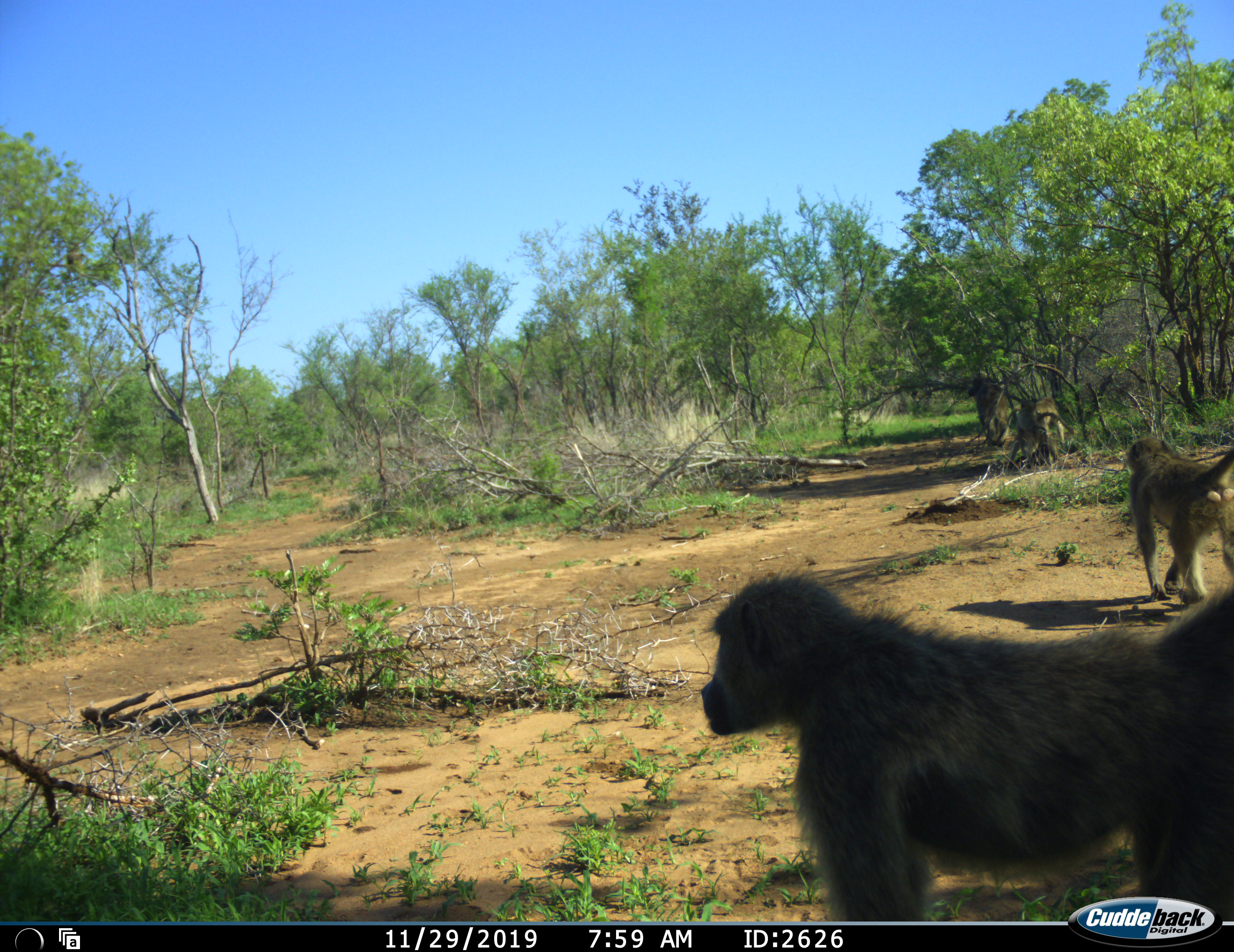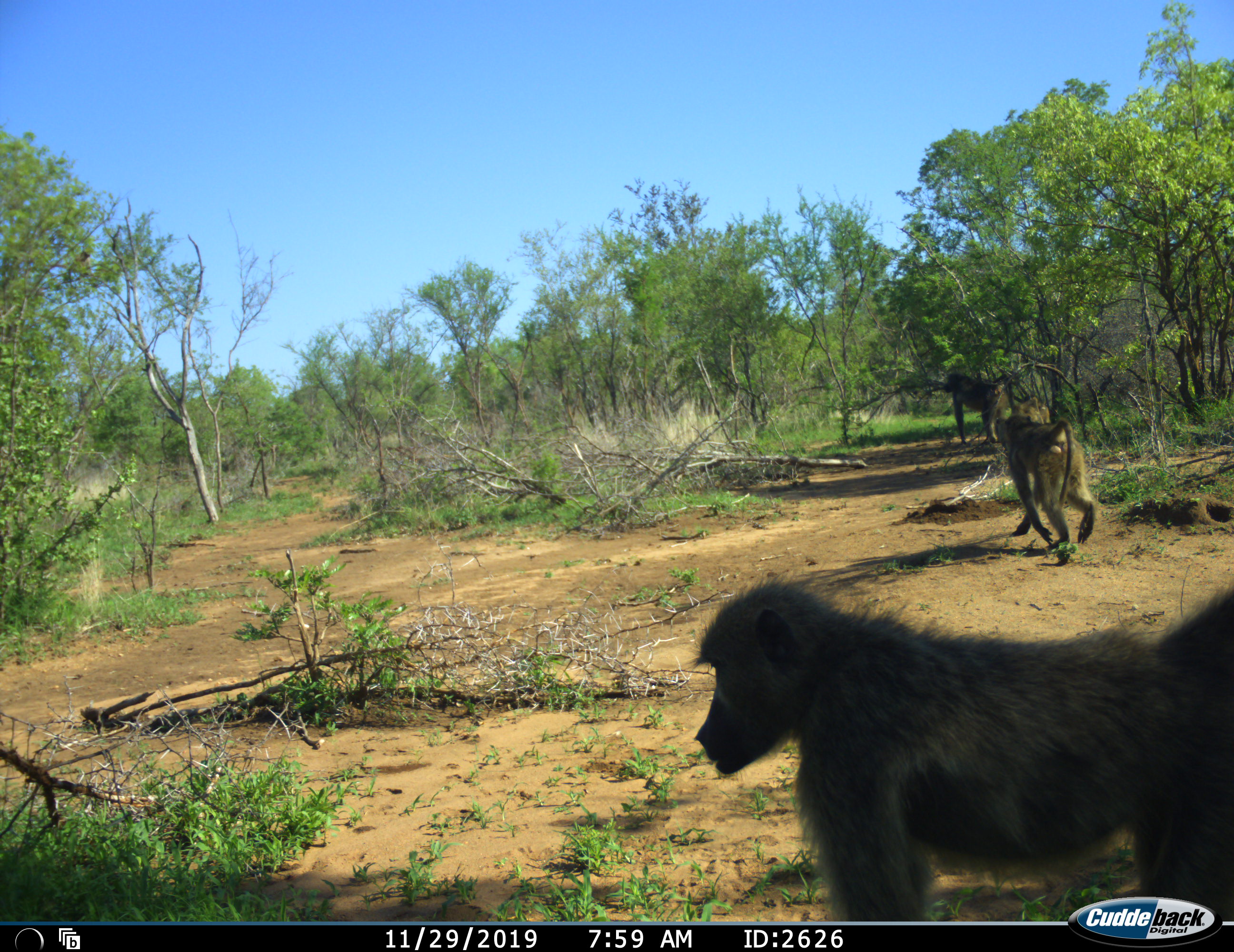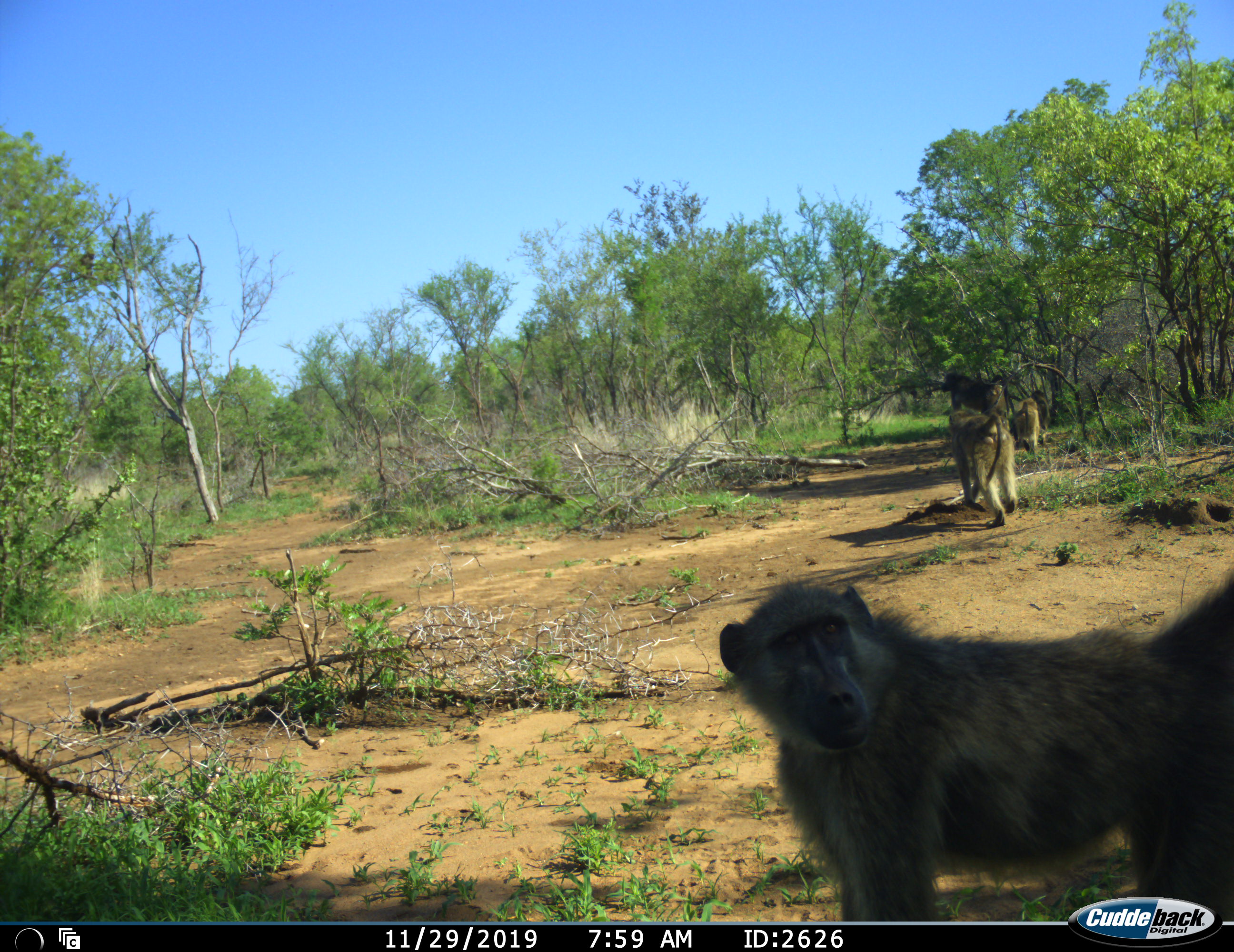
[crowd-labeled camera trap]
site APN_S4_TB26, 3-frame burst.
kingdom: Animalia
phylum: Chordata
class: Mammalia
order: Primates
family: Cercopithecidae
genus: Papio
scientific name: Papio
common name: baboon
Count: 4.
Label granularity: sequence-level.